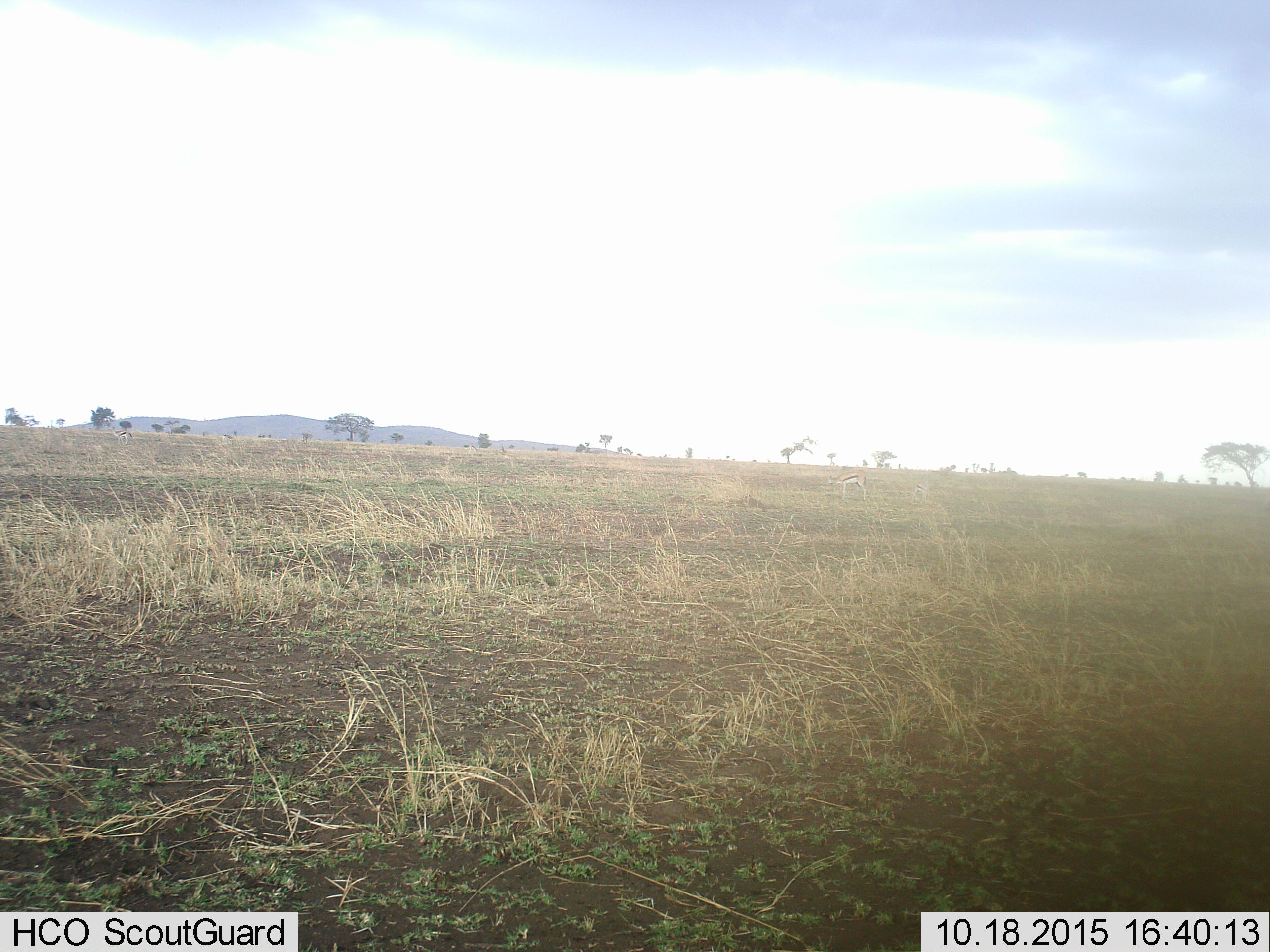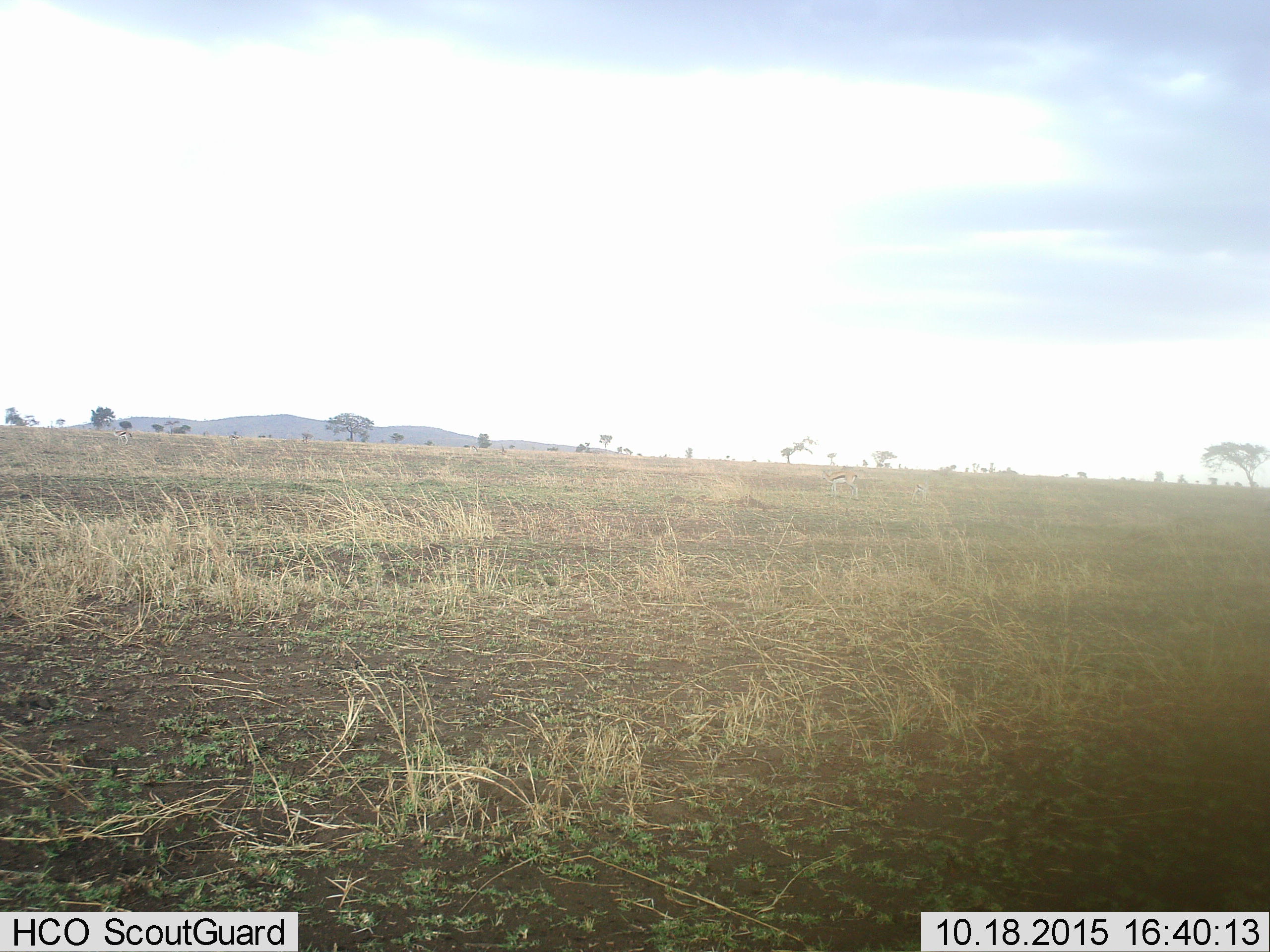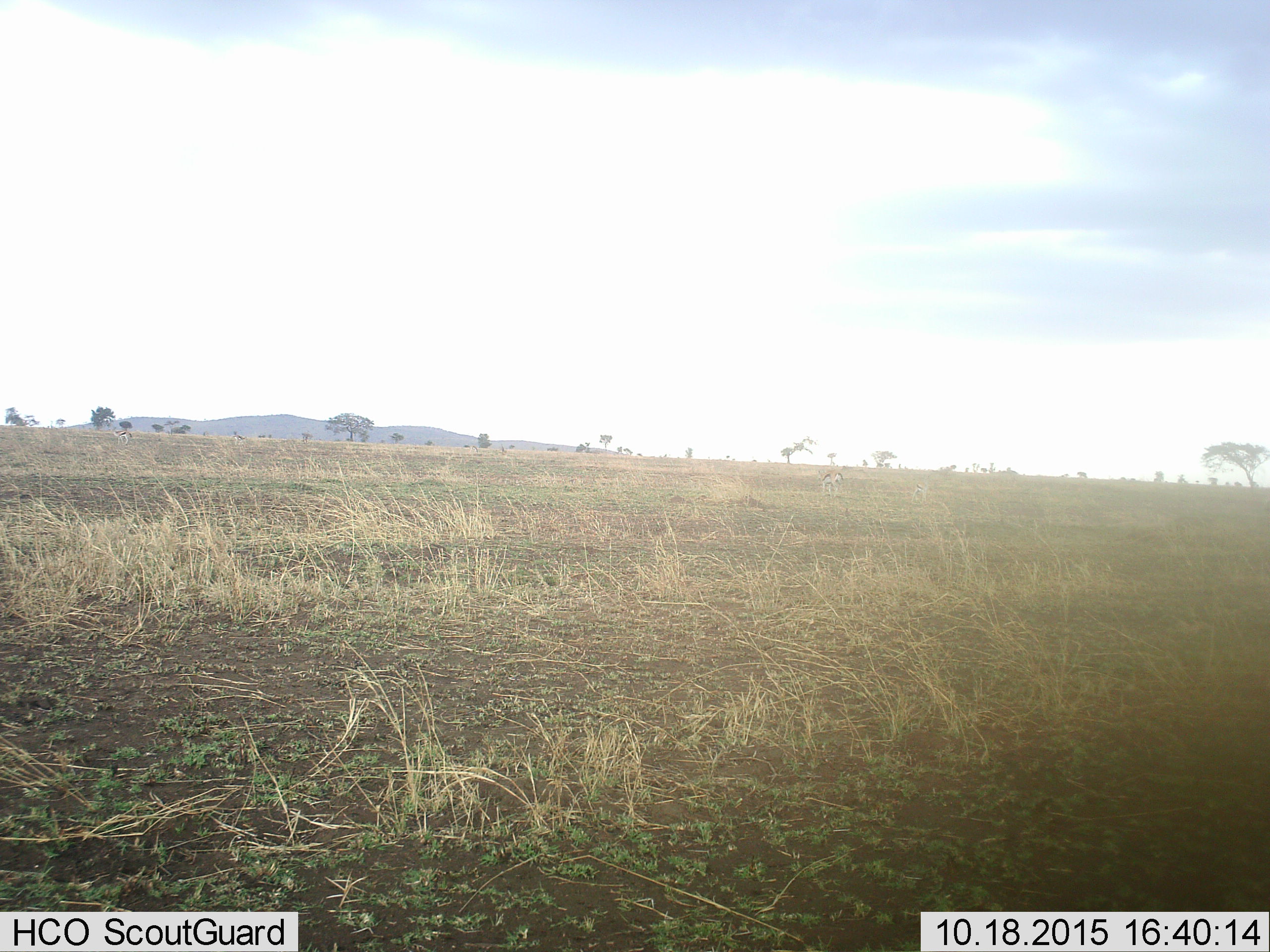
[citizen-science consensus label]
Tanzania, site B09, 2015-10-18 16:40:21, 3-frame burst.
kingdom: Animalia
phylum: Chordata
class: Mammalia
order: Artiodactyla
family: Bovidae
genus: Eudorcas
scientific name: Eudorcas thomsonii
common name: thomson's gazelle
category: gazellethomsons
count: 2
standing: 42%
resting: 0%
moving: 67%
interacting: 0%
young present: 17%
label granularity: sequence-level